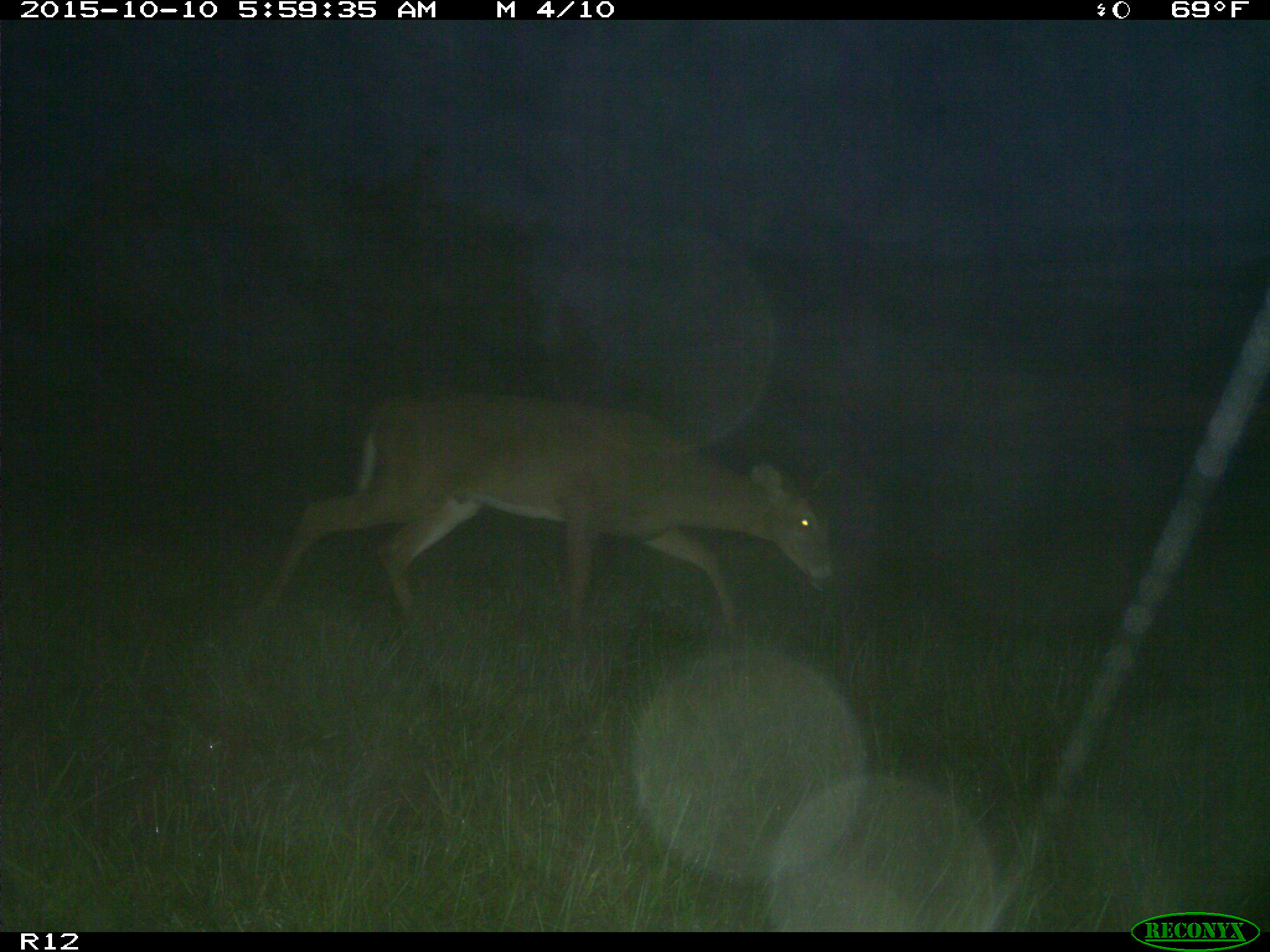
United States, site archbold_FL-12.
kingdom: Animalia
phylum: Chordata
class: Mammalia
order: Artiodactyla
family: Cervidae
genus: Odocoileus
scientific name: Odocoileus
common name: deer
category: unidentified deer